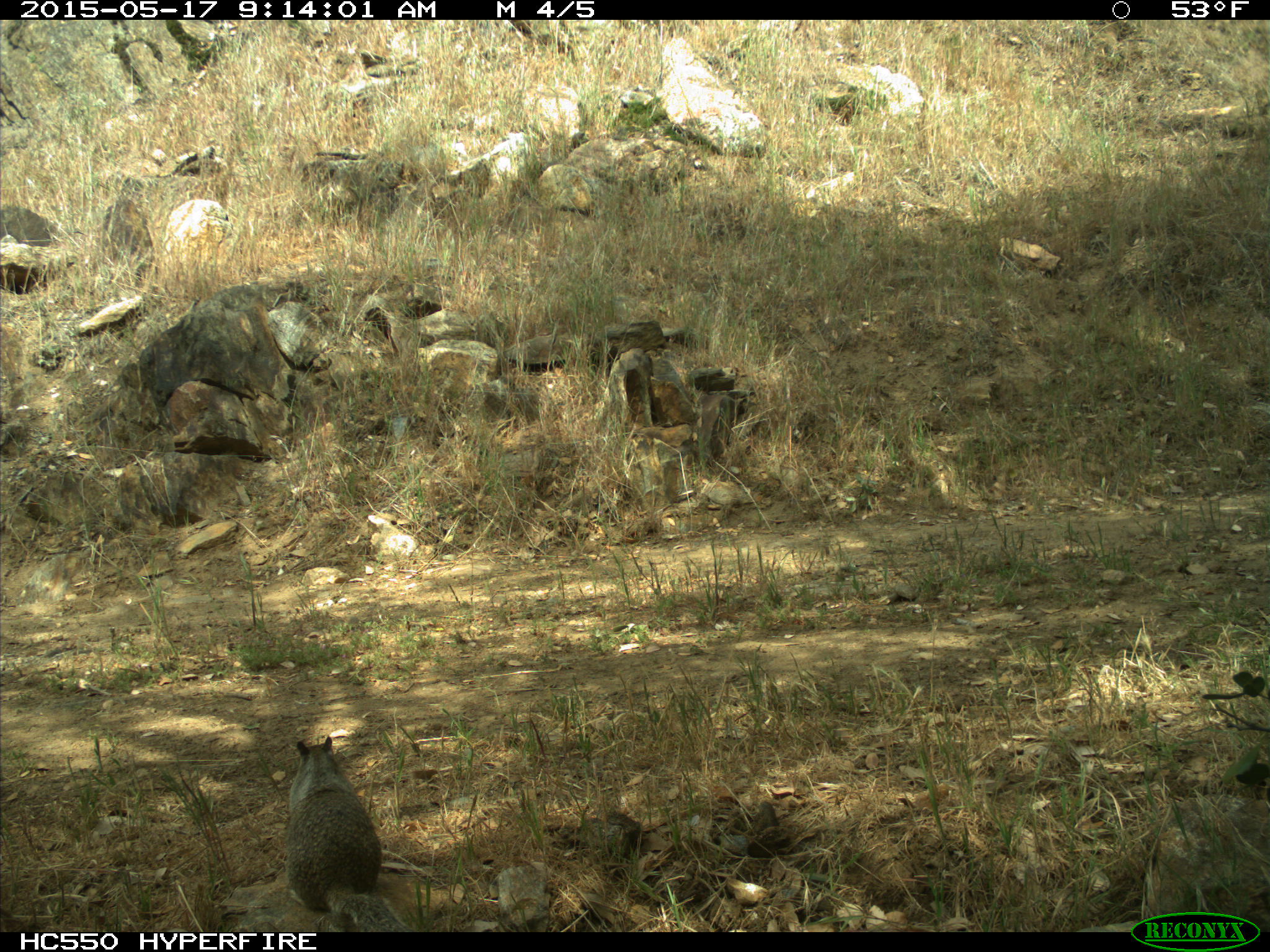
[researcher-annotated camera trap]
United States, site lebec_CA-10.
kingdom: Animalia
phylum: Chordata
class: Mammalia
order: Rodentia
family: Sciuridae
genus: Otospermophilus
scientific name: Otospermophilus beecheyi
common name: california ground squirrel